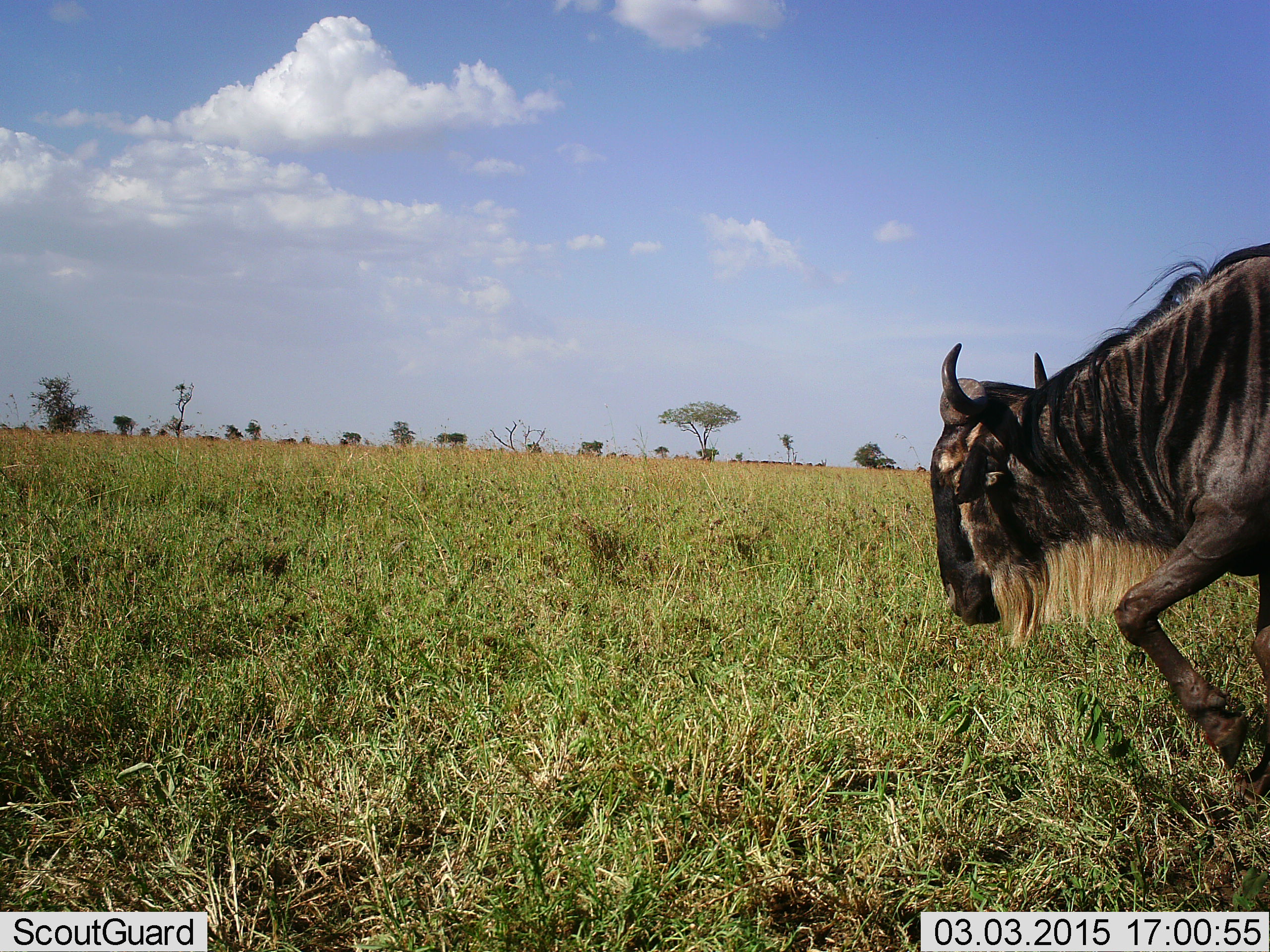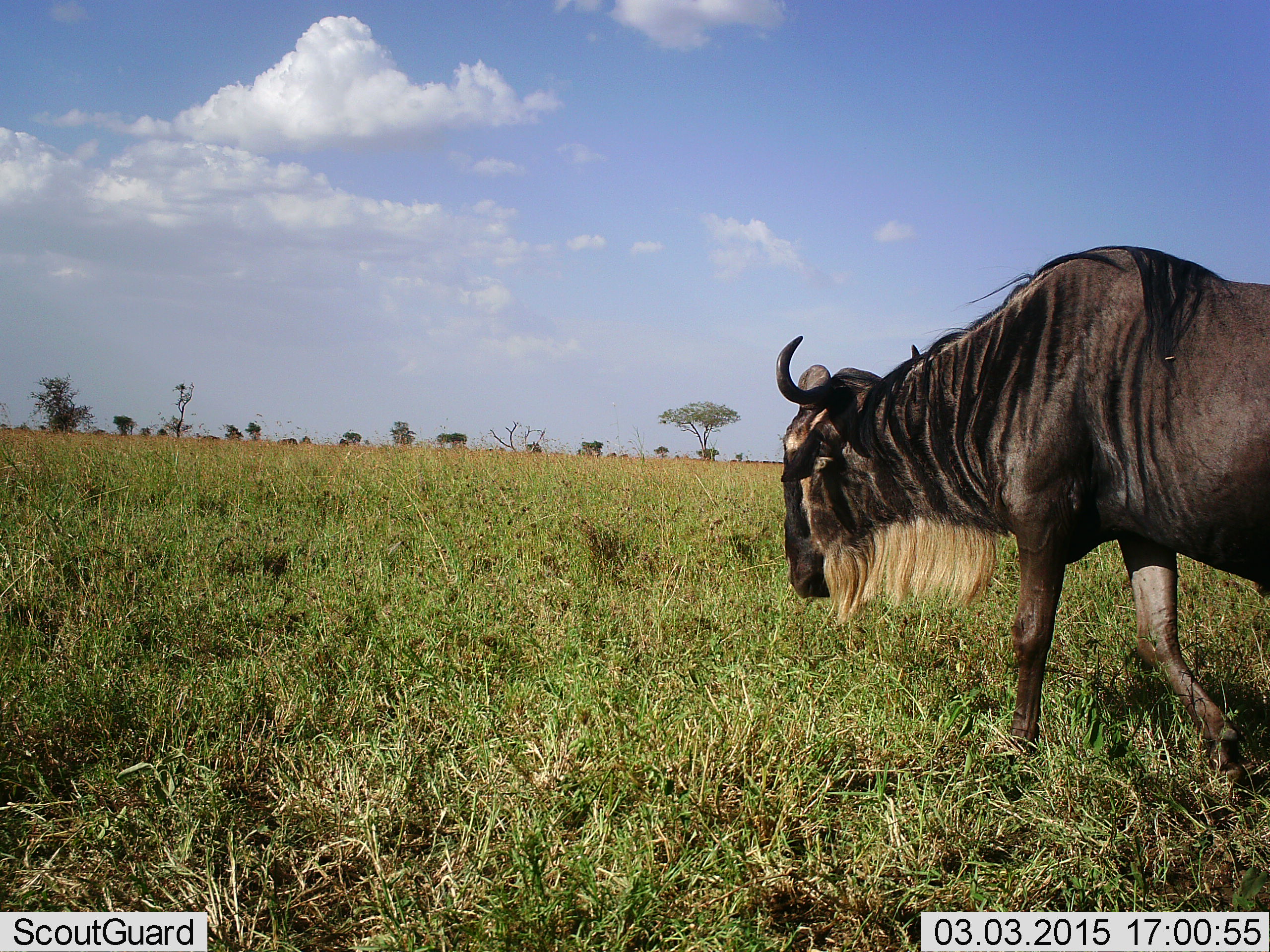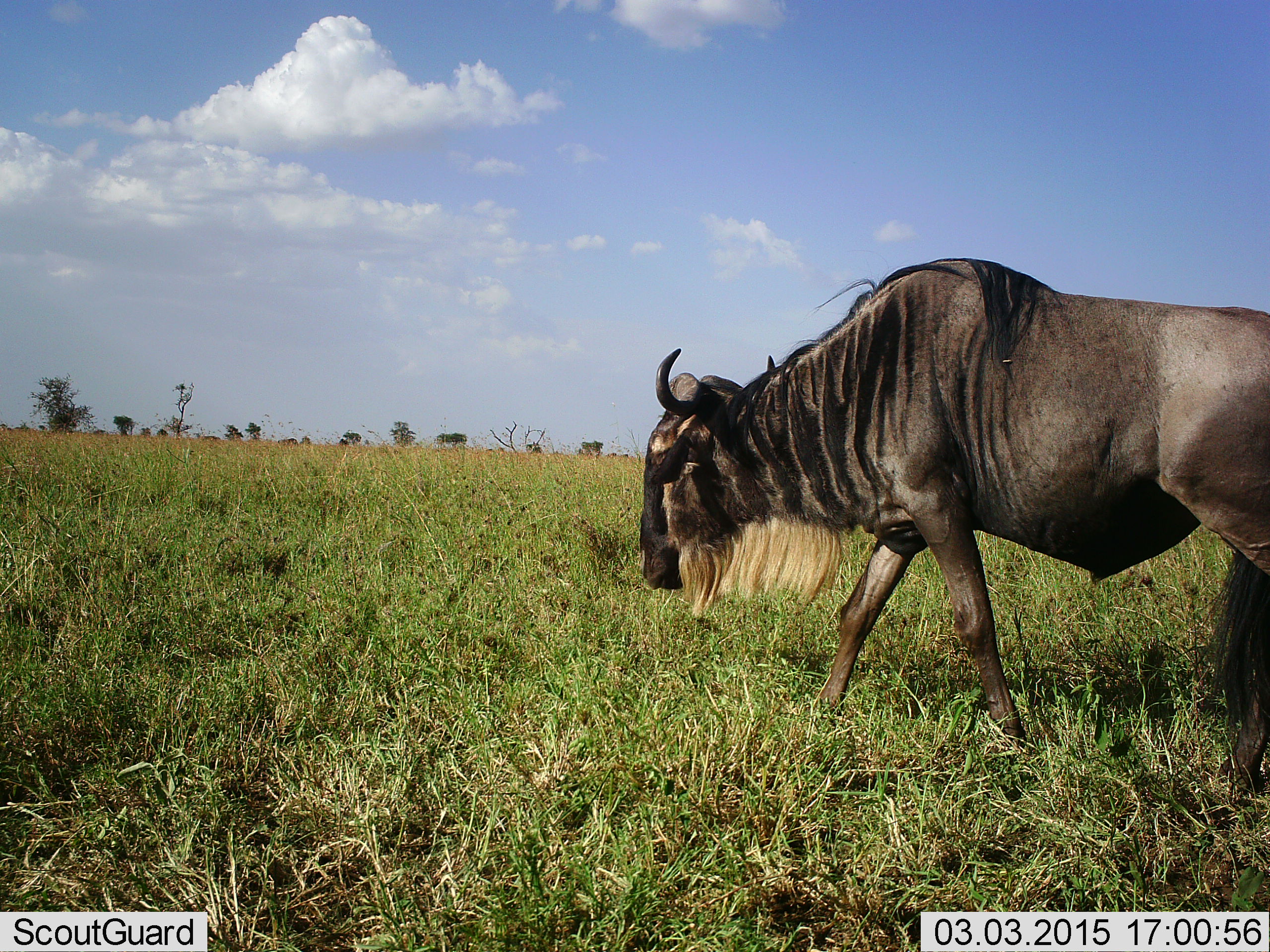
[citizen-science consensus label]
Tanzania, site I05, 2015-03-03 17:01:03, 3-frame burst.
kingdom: Animalia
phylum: Chordata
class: Mammalia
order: Artiodactyla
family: Bovidae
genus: Connochaetes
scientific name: Connochaetes taurinus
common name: blue wildebeest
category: wildebeest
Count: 1.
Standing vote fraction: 0%.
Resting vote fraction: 0%.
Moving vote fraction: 100%.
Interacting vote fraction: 0%.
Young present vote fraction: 0%.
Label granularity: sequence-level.